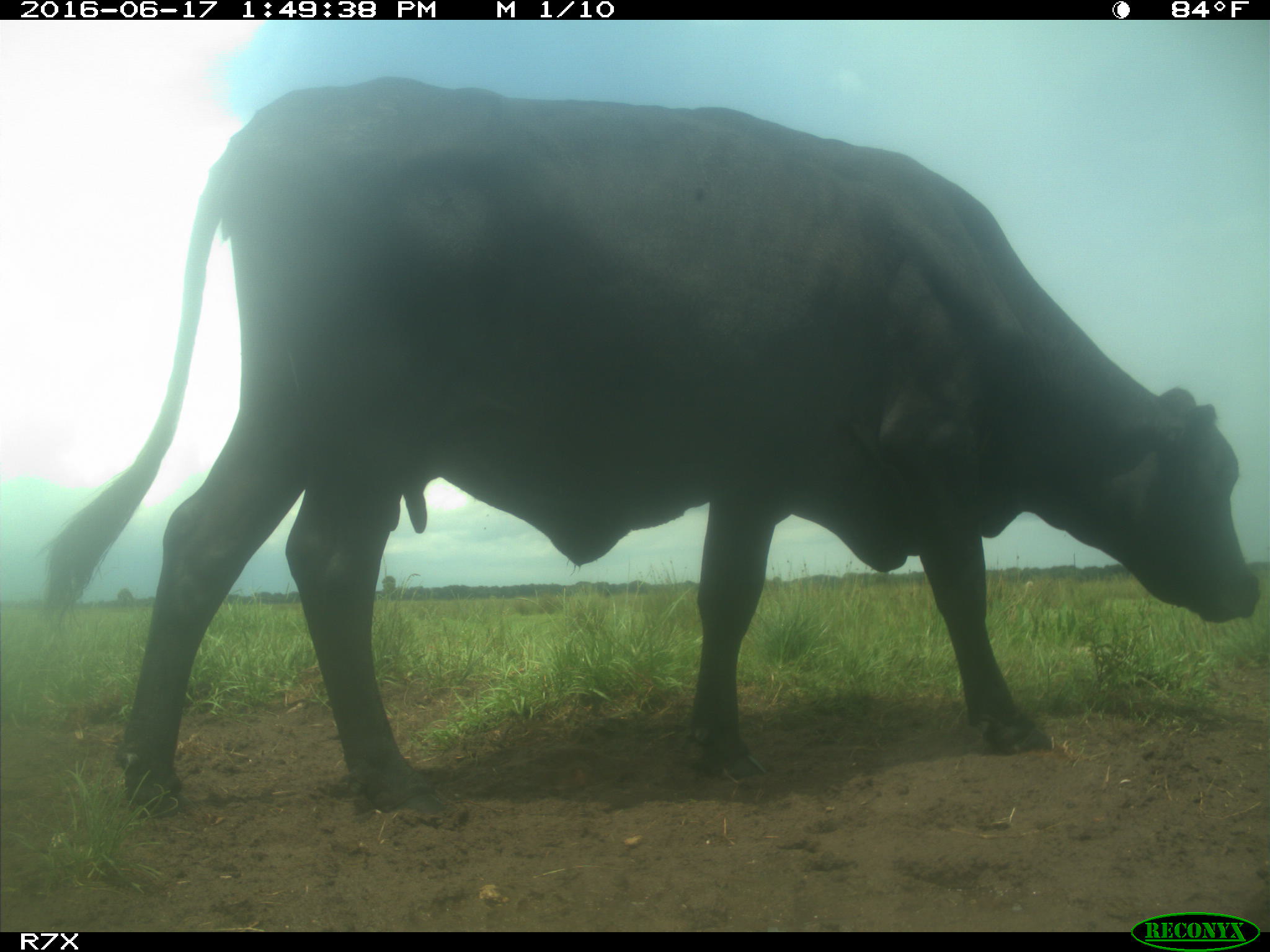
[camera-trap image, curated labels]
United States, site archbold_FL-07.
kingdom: Animalia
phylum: Chordata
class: Mammalia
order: Artiodactyla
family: Bovidae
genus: Bos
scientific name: Bos taurus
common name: domestic cow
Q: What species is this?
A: Bos taurus (domestic cow).